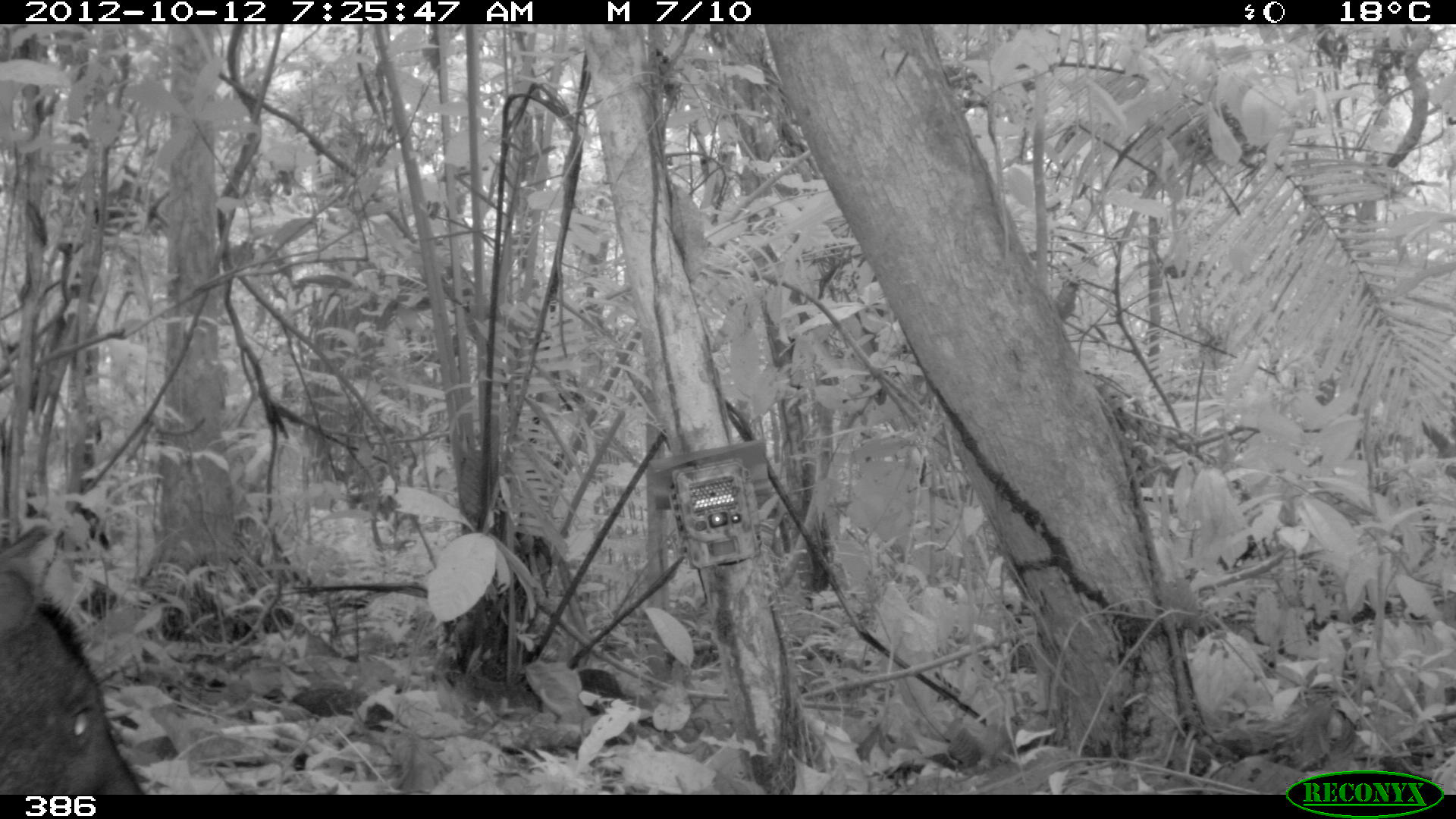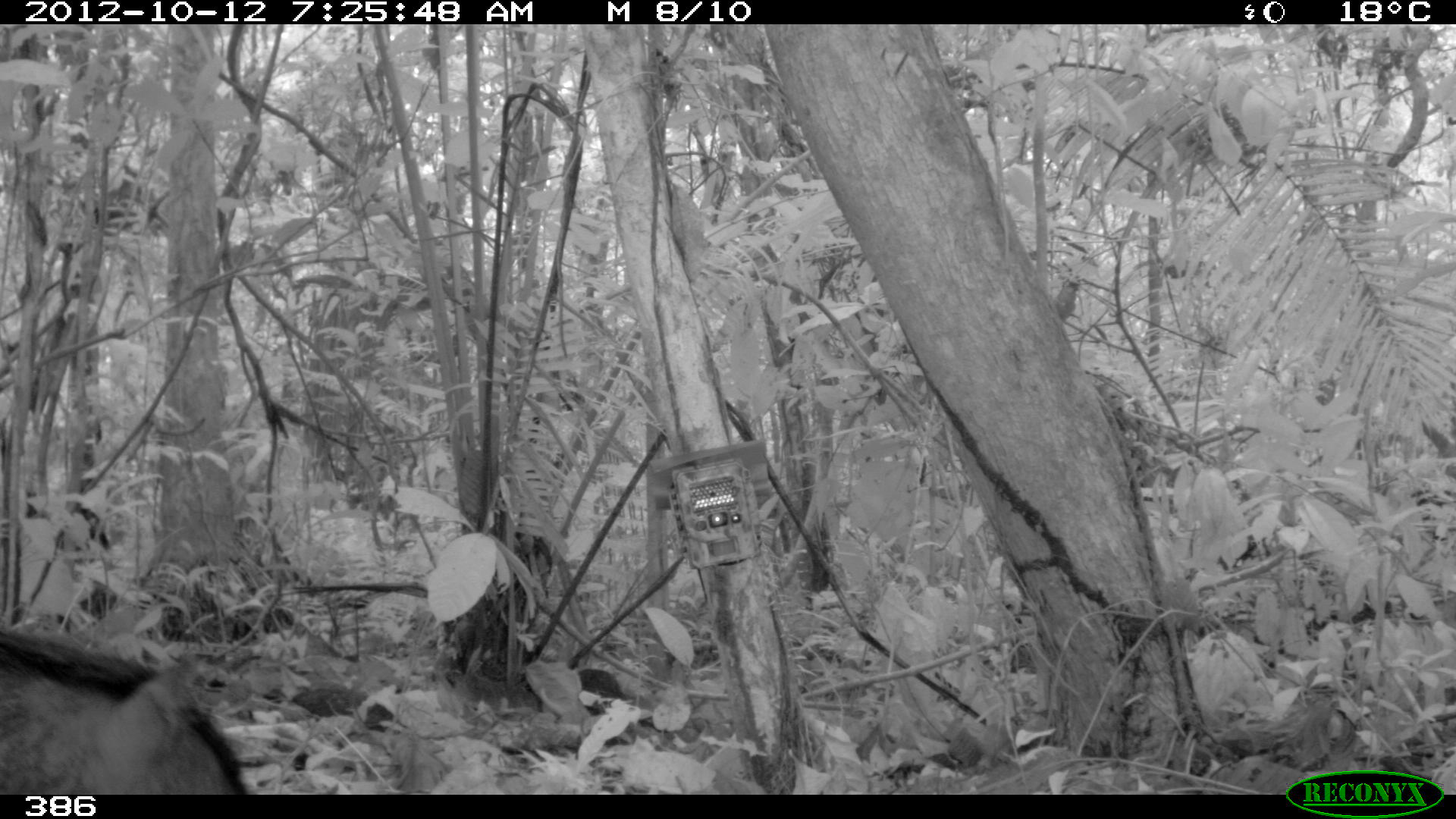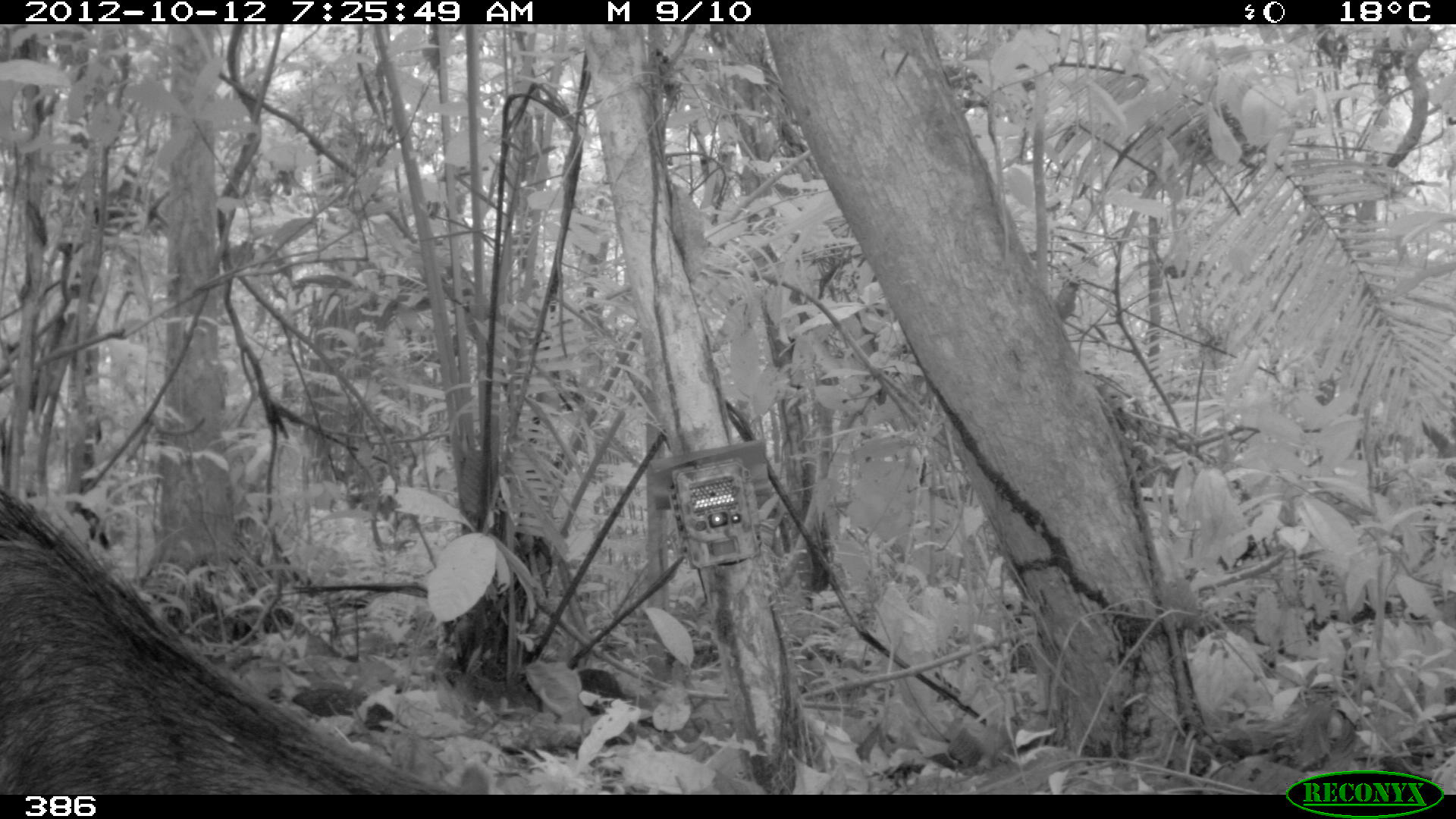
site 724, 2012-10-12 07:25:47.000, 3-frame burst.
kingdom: Animalia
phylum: Chordata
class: Mammalia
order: Artiodactyla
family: Tayassuidae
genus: Tayassu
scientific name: Tayassu pecari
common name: white-lipped peccary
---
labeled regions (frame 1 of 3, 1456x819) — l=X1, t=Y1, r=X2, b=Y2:
tayassu pecari: l=1, t=521, r=148, b=793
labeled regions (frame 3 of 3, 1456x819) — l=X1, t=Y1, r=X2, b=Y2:
tayassu pecari: l=0, t=483, r=463, b=794